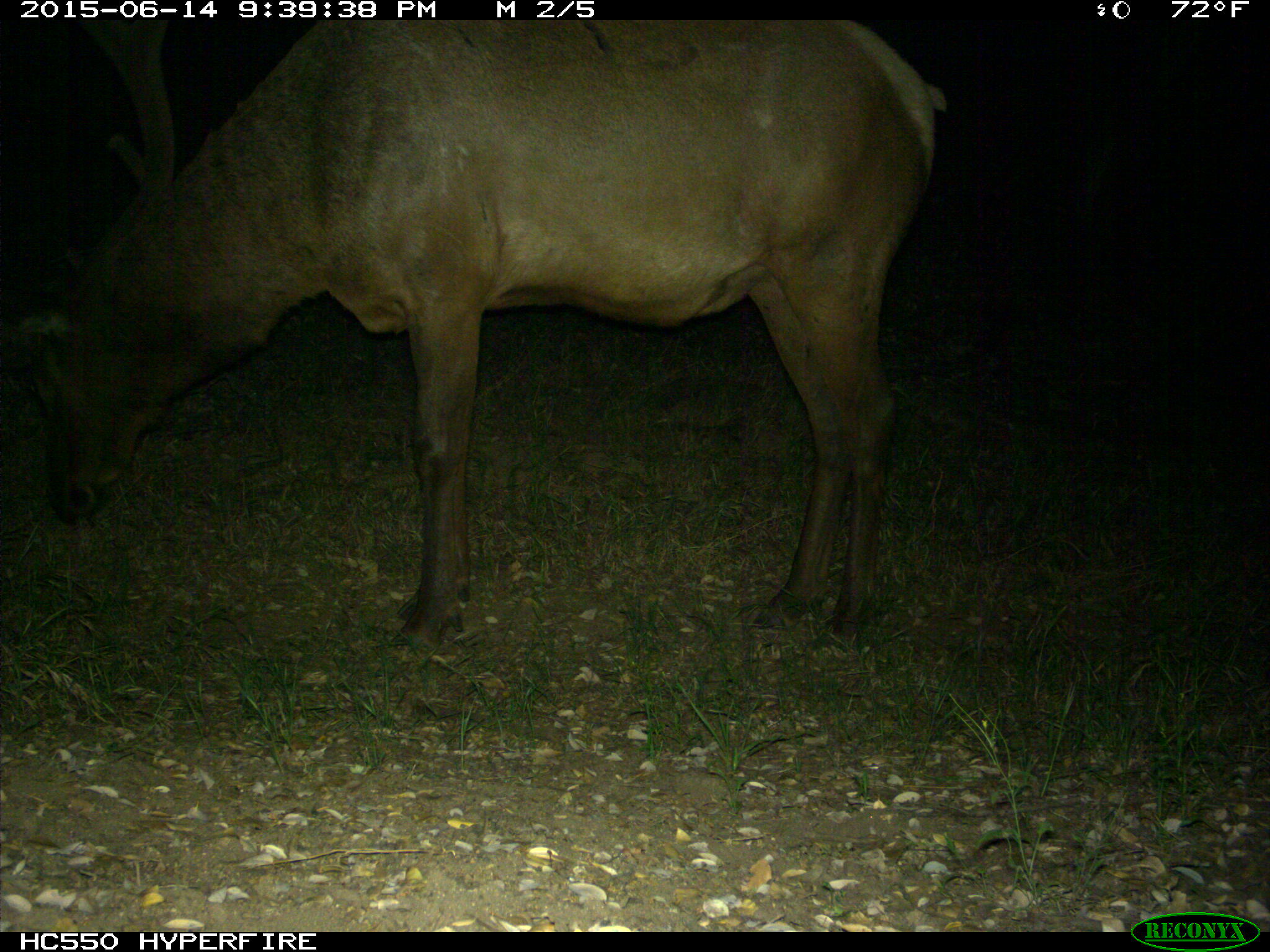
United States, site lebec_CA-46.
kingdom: Animalia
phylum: Chordata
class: Mammalia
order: Artiodactyla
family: Cervidae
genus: Cervus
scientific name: Cervus canadensis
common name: elk